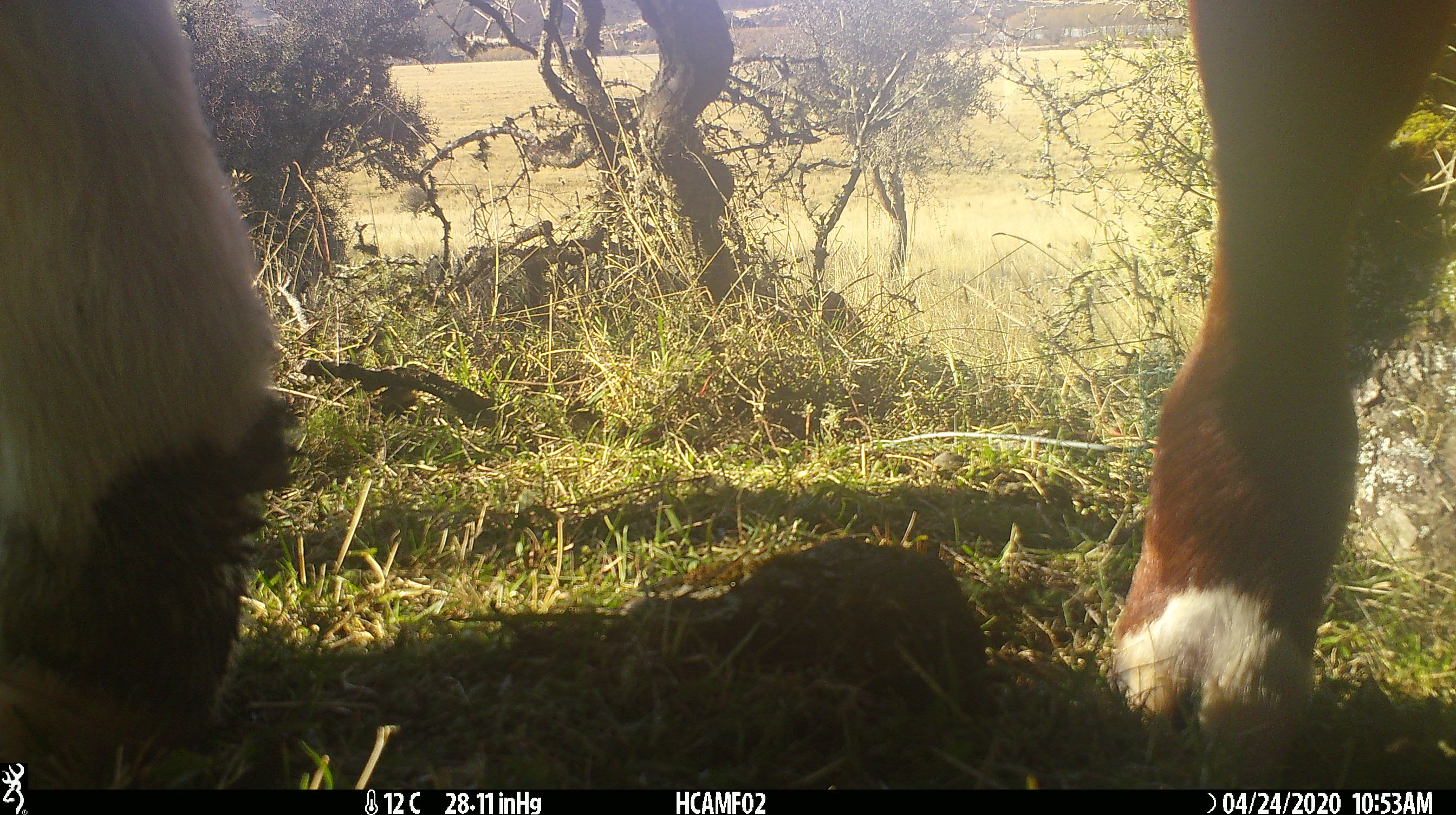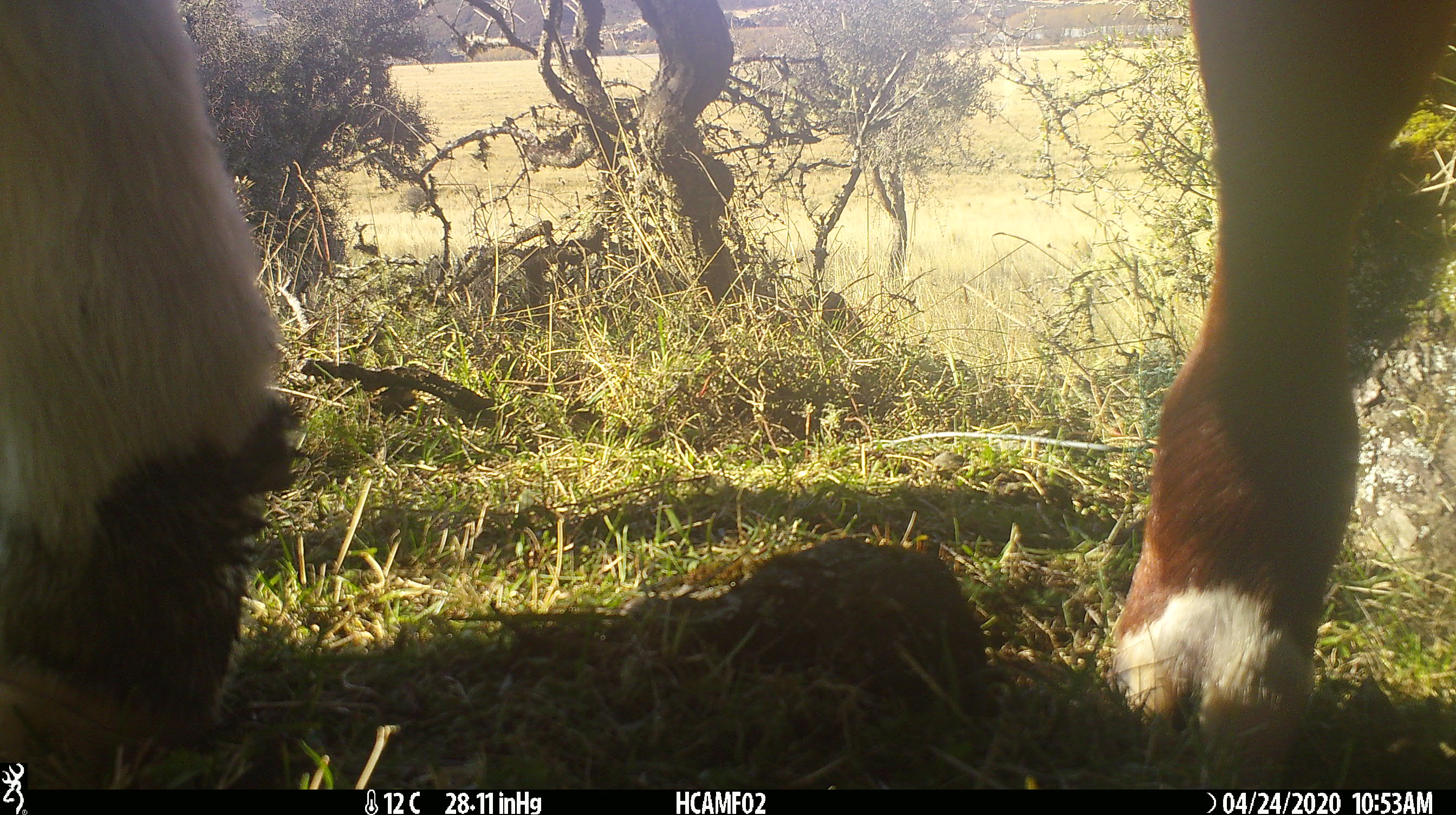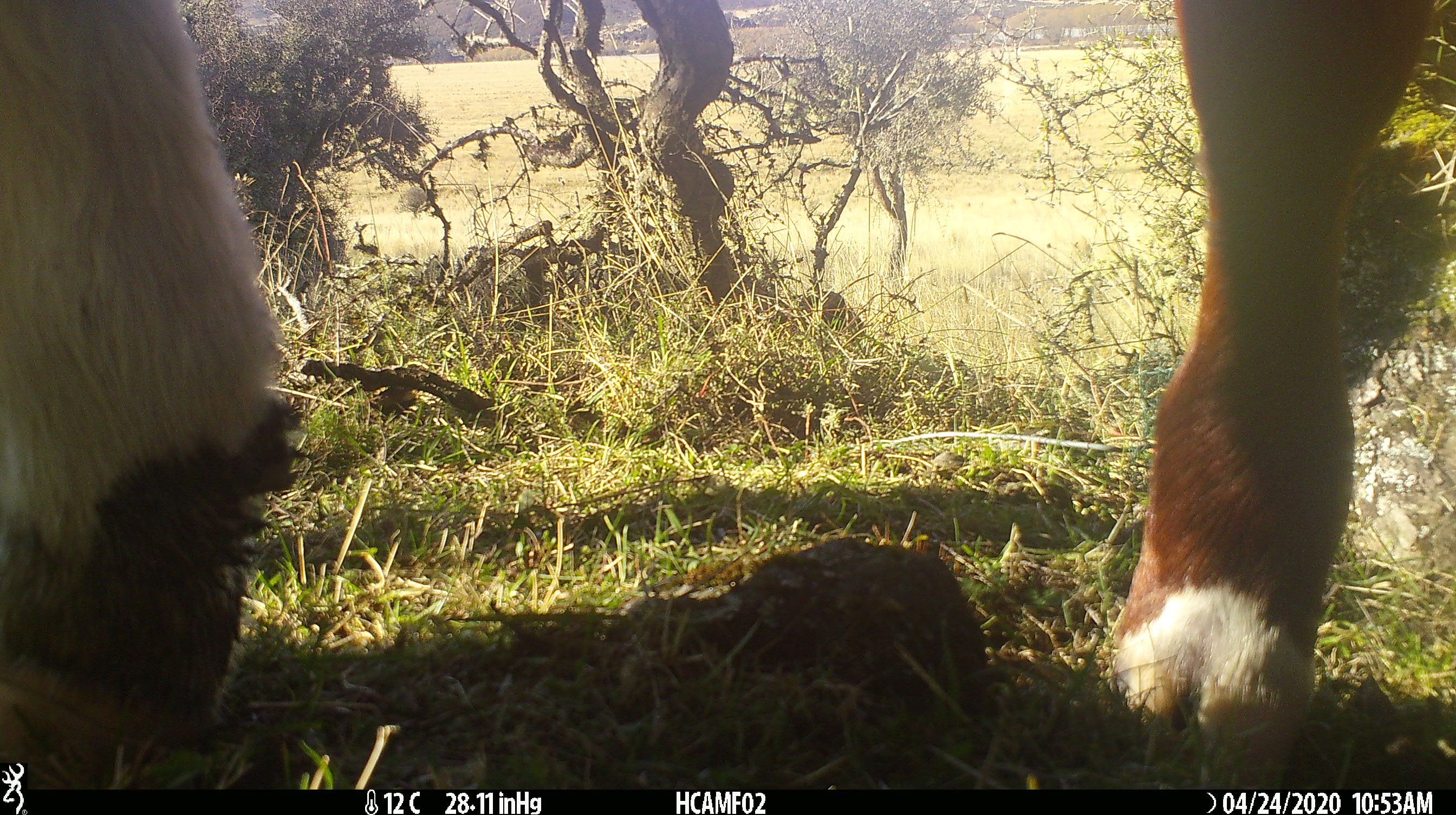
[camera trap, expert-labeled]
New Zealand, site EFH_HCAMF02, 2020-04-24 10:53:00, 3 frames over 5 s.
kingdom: Animalia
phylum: Chordata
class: Mammalia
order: Artiodactyla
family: Bovidae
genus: Bos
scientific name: Bos taurus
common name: domestic cow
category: cow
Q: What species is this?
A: Cow (domestic cow) (Bos taurus).